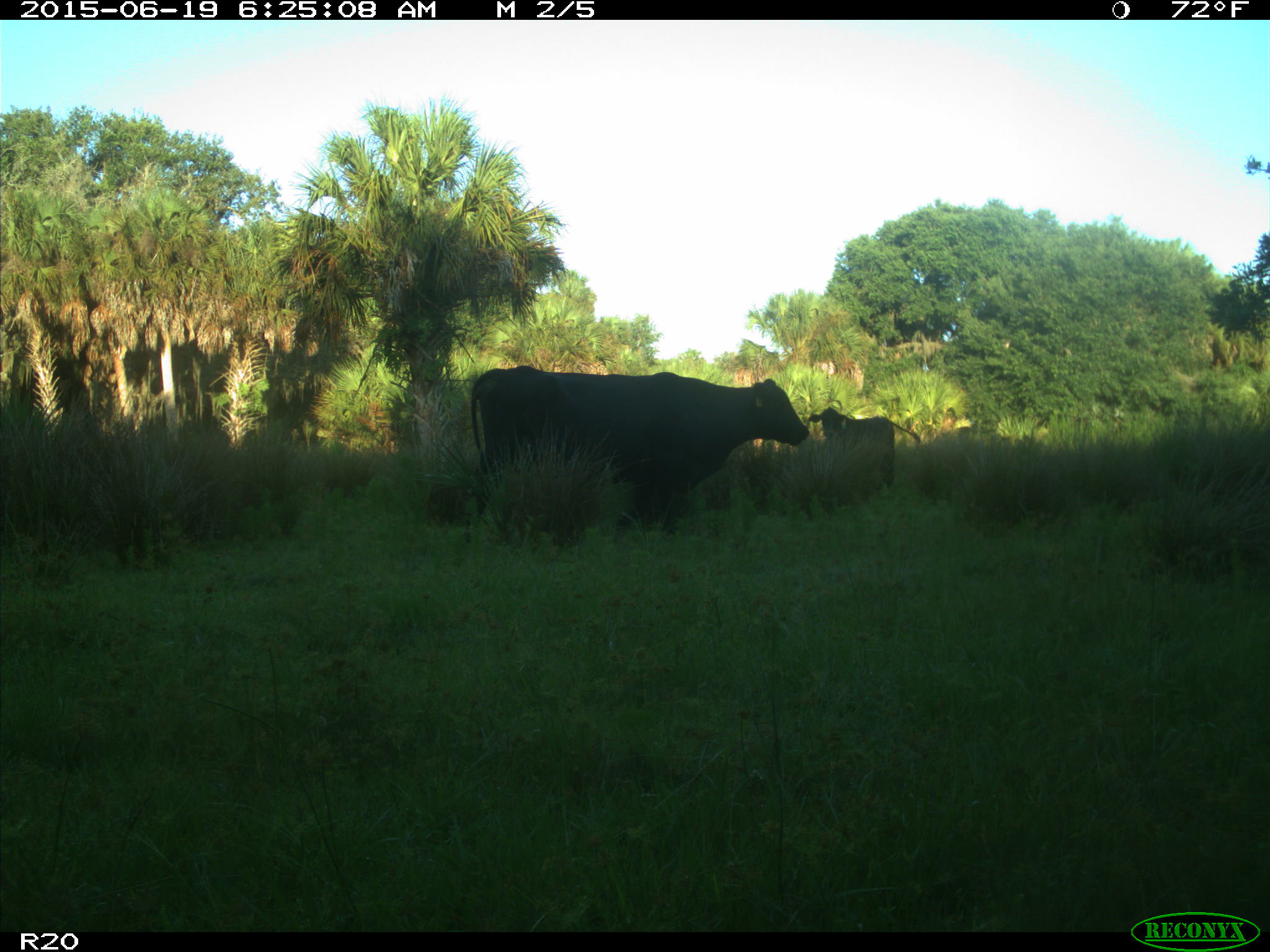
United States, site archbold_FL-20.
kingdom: Animalia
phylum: Chordata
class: Mammalia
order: Artiodactyla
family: Bovidae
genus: Bos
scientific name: Bos taurus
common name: domestic cow